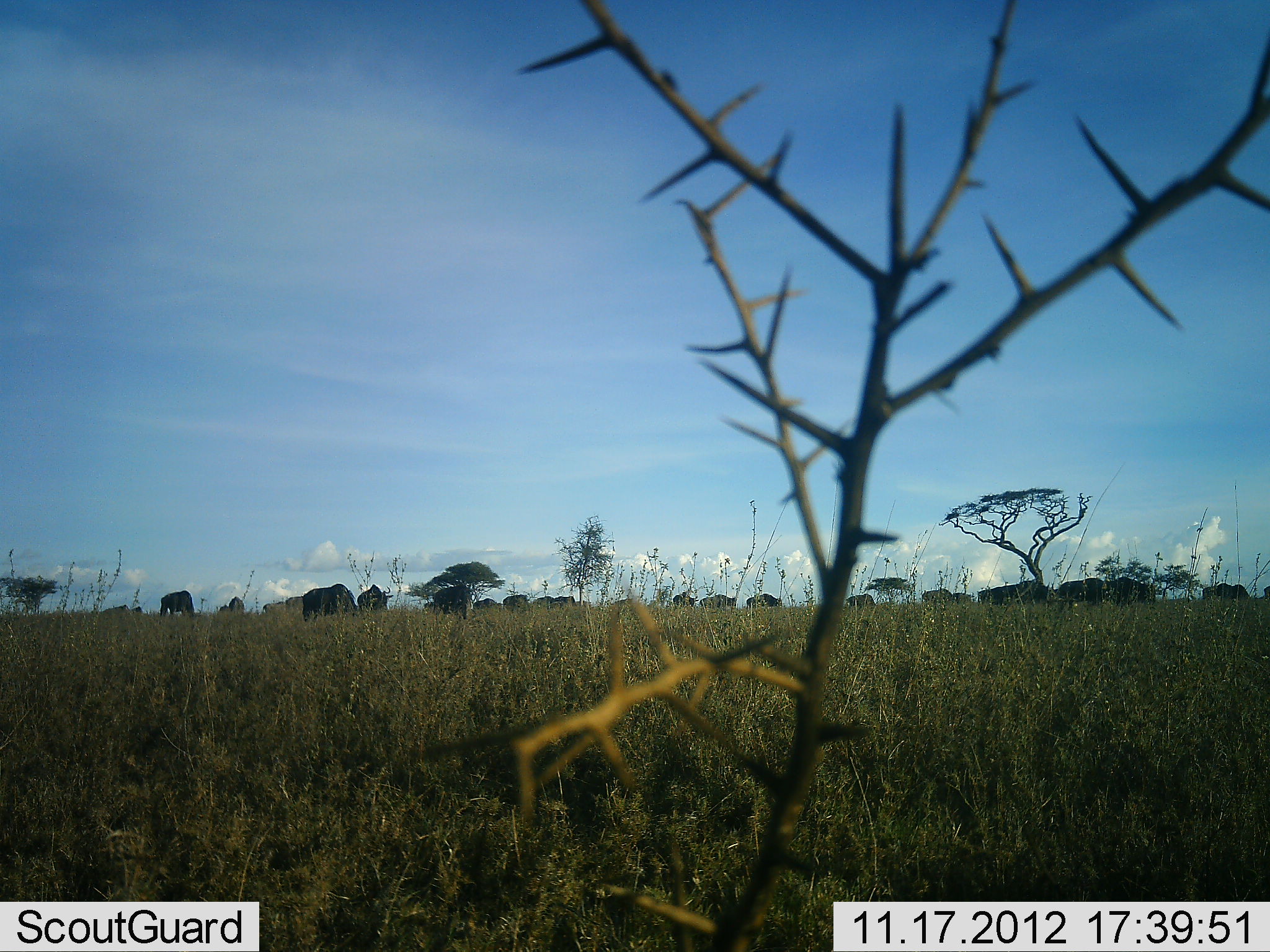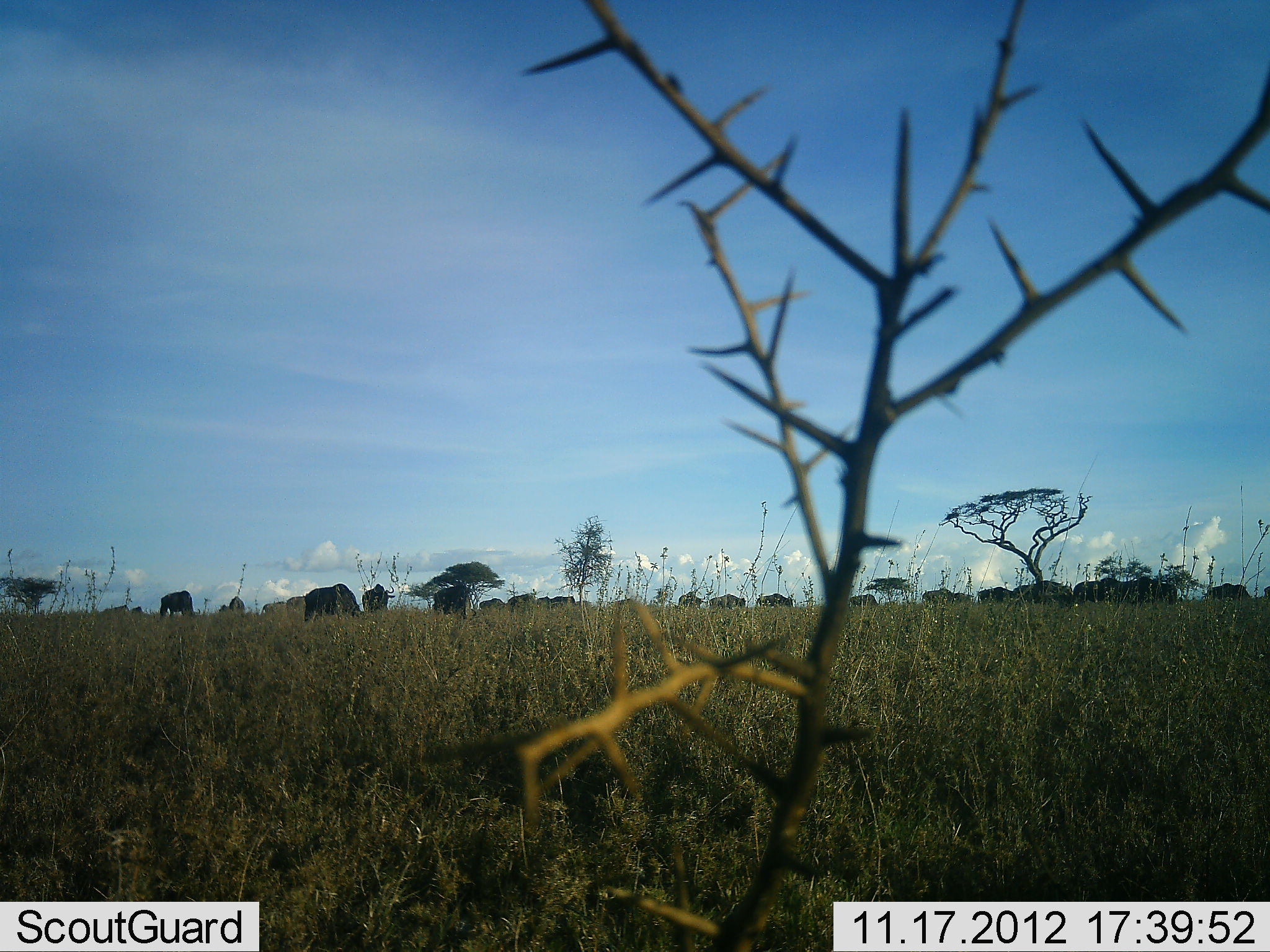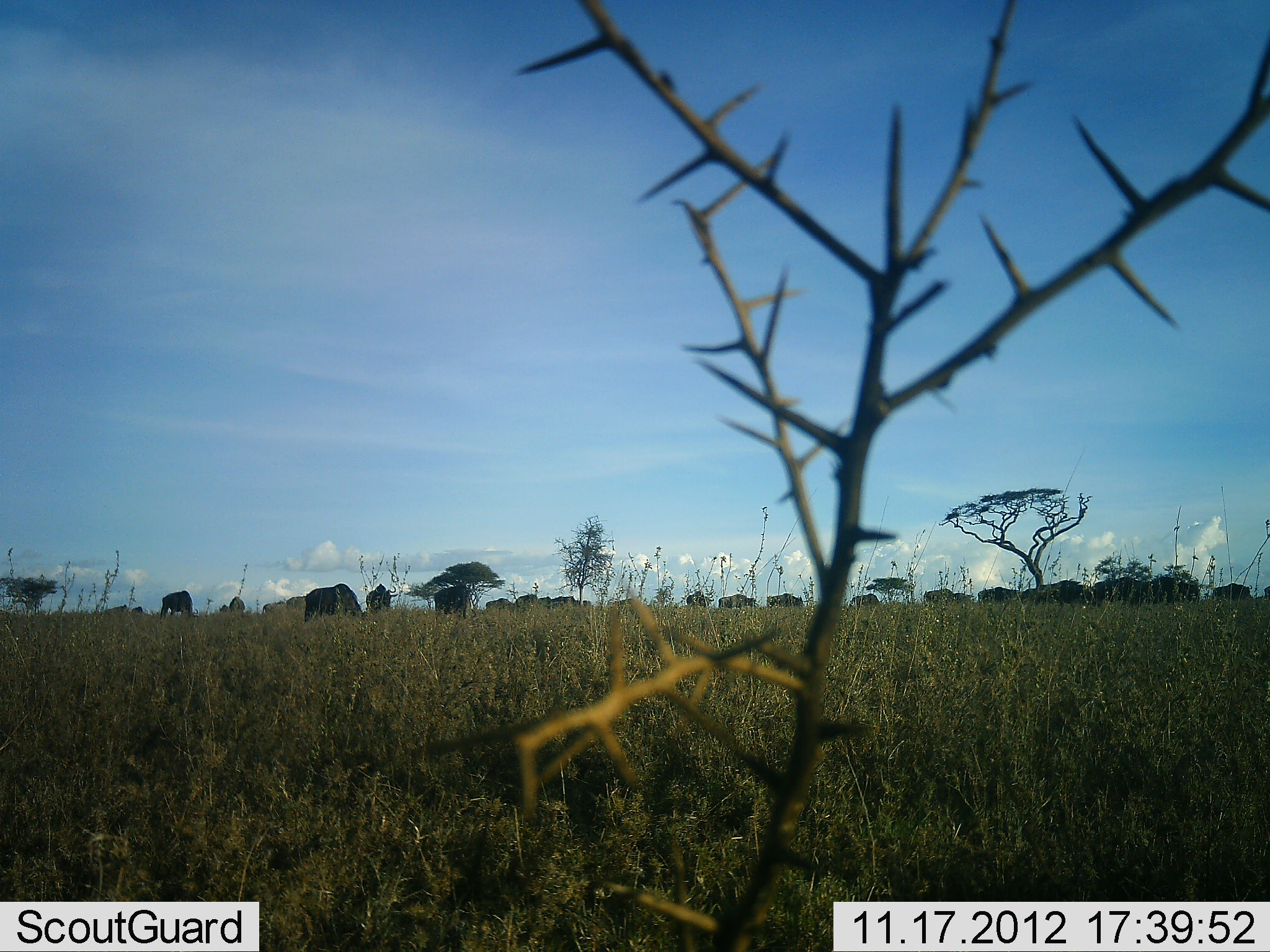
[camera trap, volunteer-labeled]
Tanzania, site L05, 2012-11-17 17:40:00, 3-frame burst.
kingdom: Animalia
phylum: Chordata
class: Mammalia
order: Artiodactyla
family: Bovidae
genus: Connochaetes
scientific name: Connochaetes taurinus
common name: blue wildebeest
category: wildebeest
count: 11-50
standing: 45%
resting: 9%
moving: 55%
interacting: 0%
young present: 0%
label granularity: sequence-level